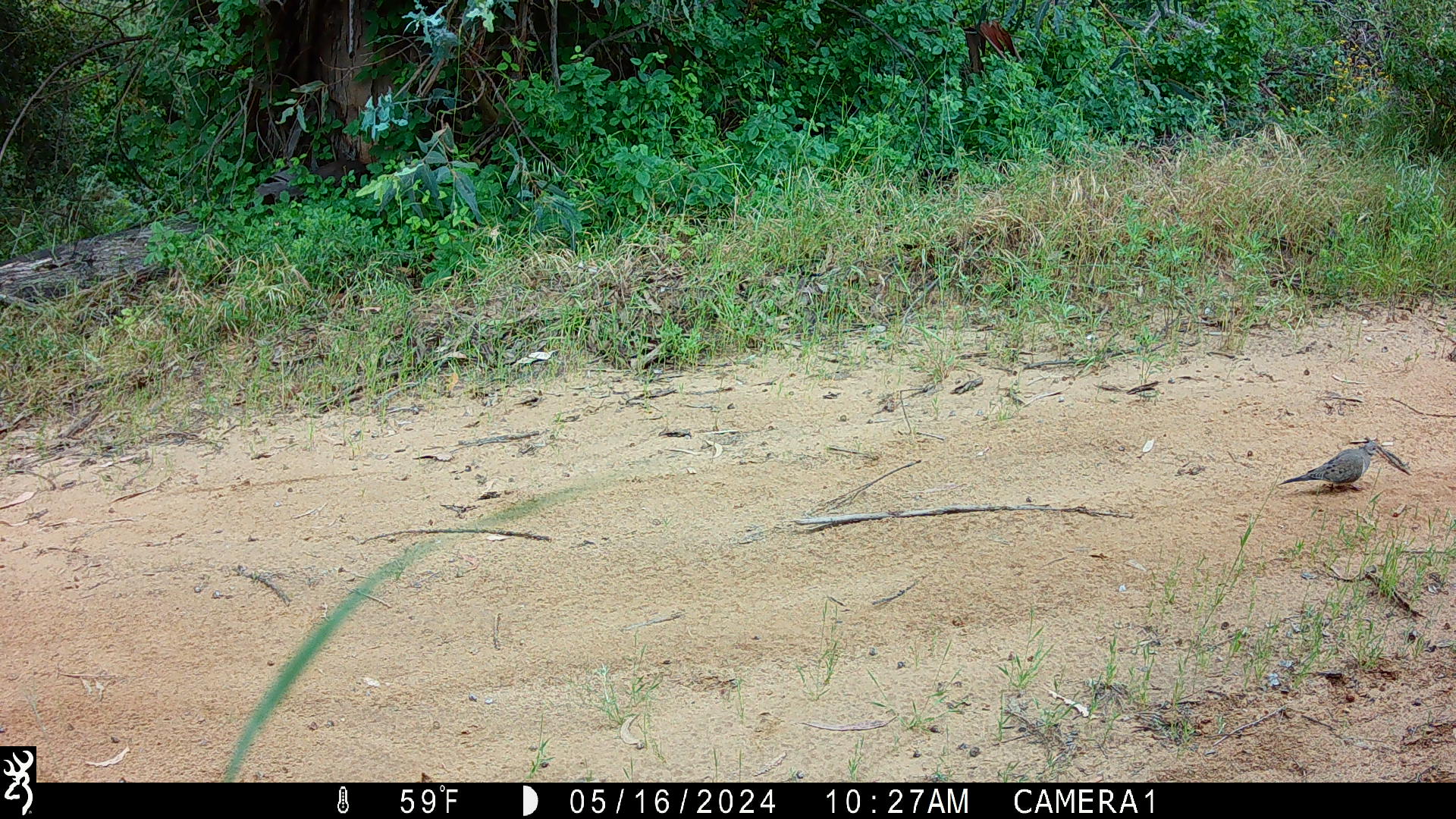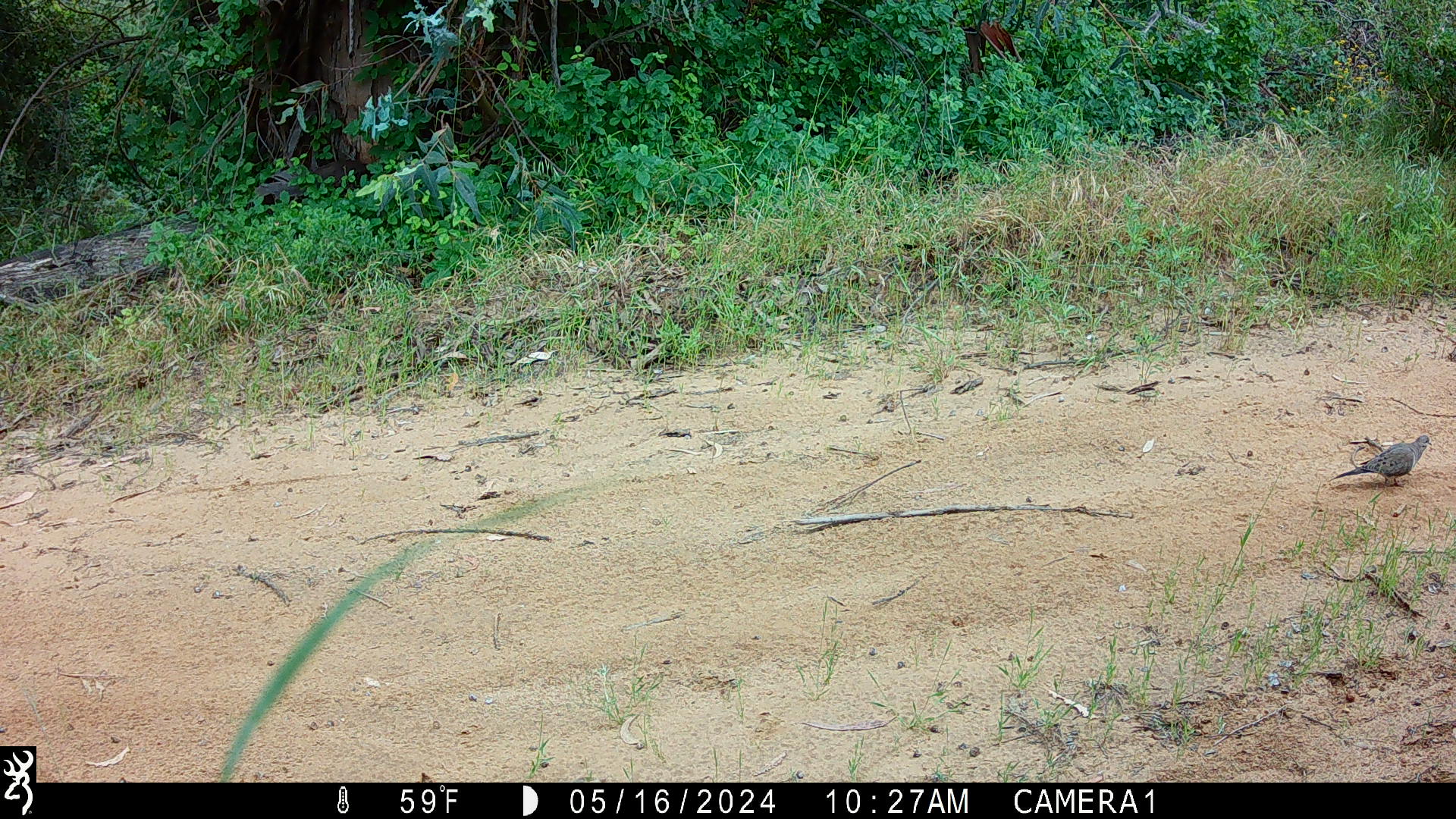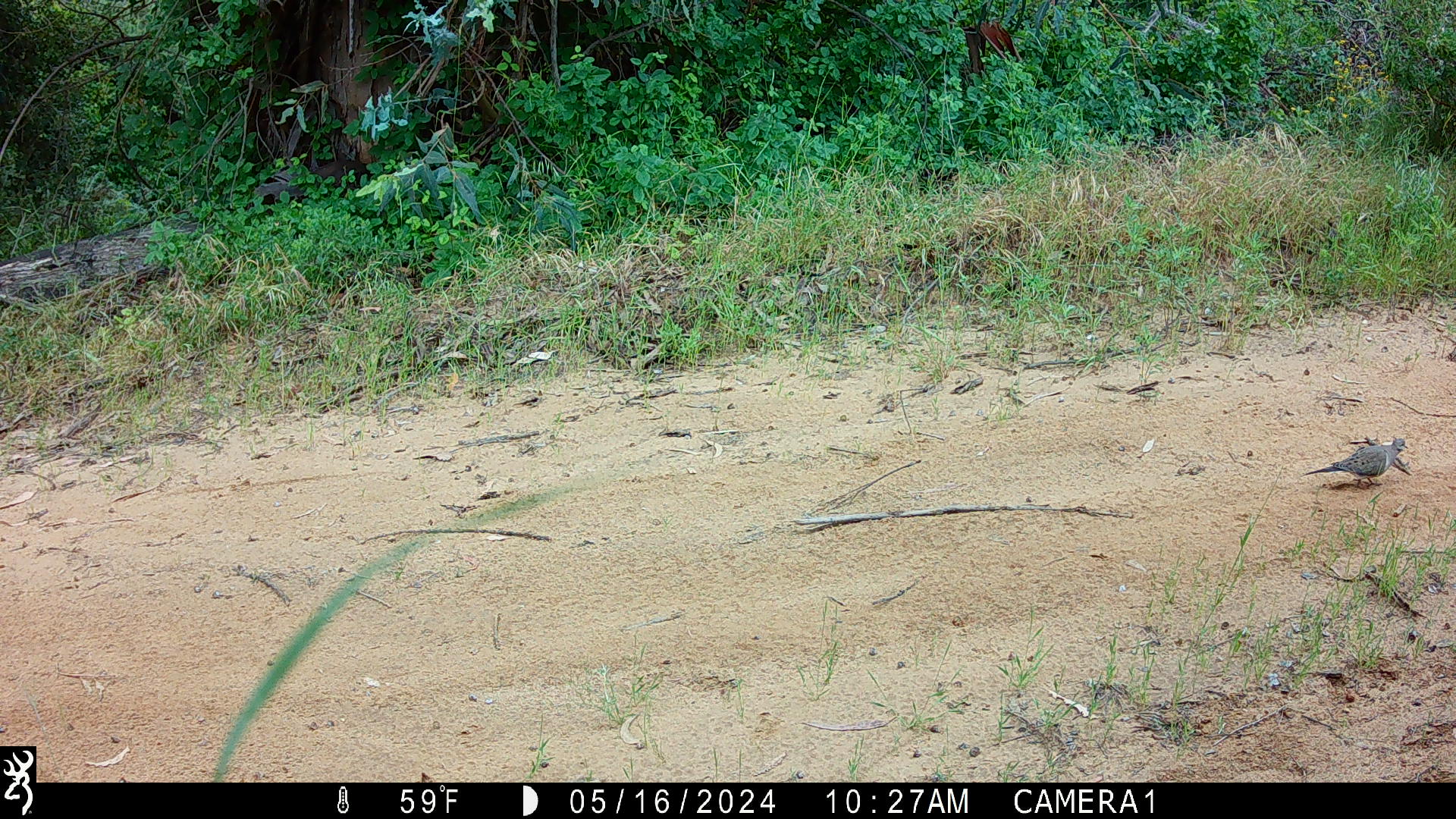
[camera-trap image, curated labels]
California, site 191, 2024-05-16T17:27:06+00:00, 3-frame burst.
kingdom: Animalia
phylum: Chordata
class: Aves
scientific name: Aves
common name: bird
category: unknown bird